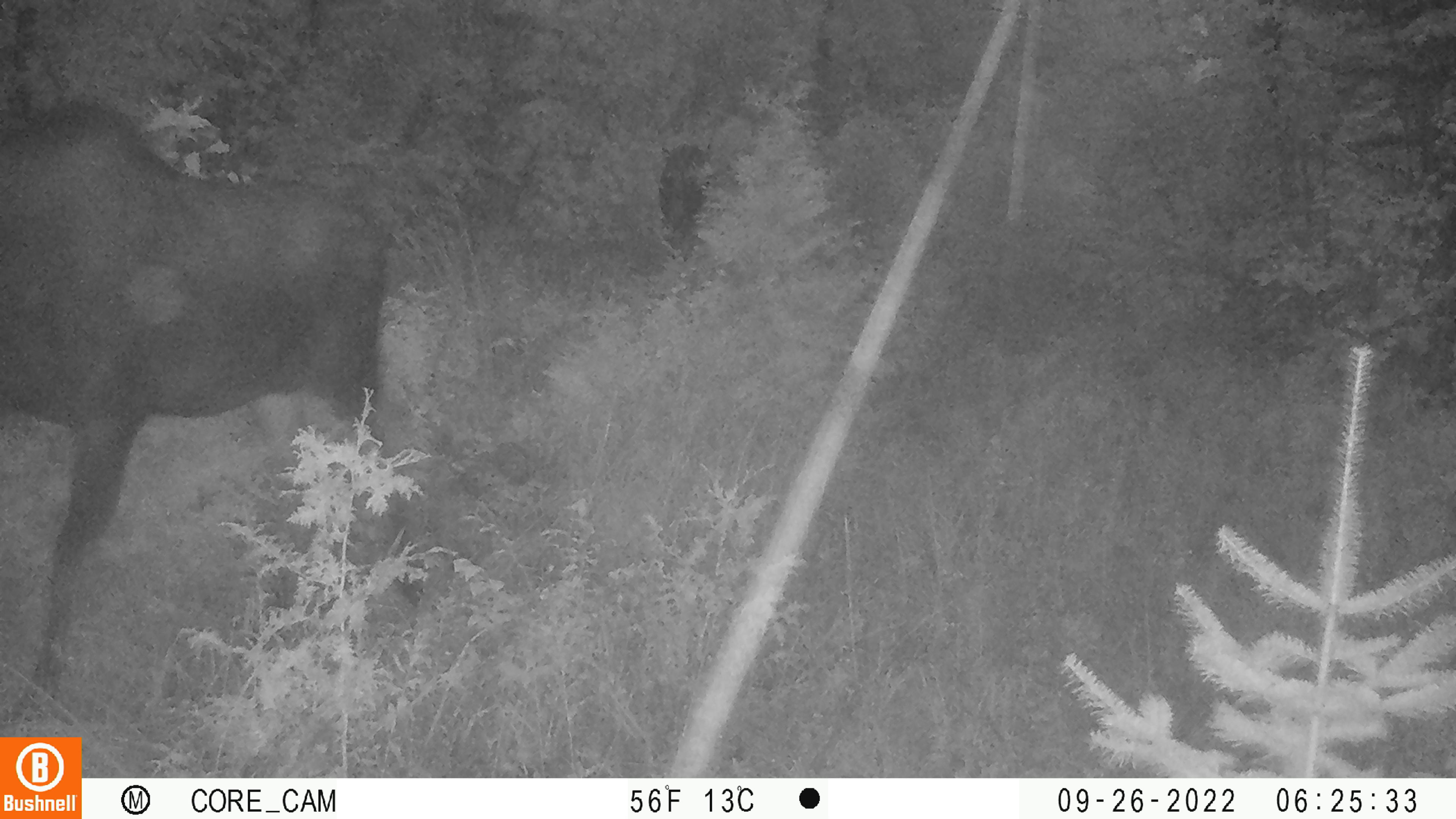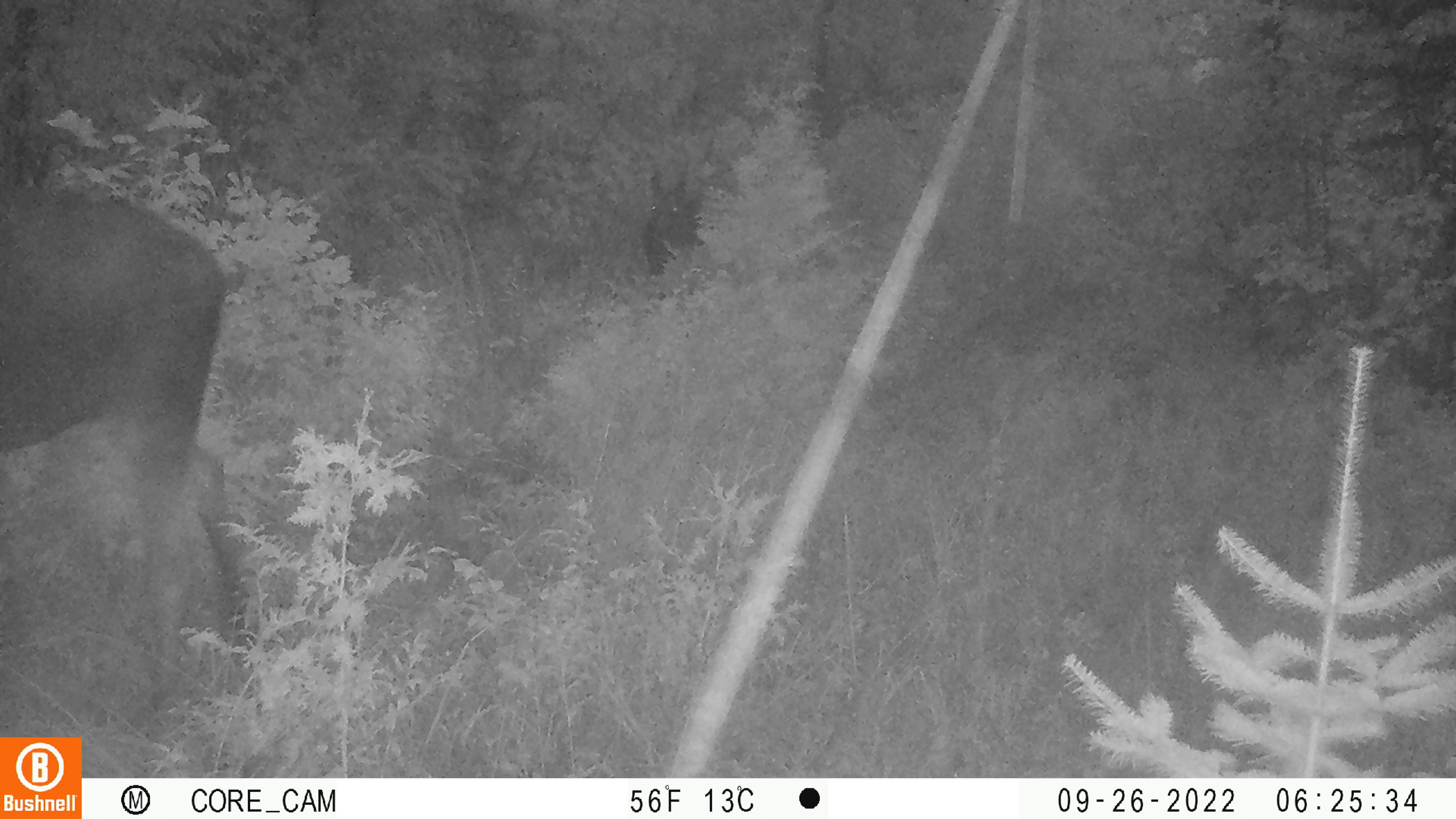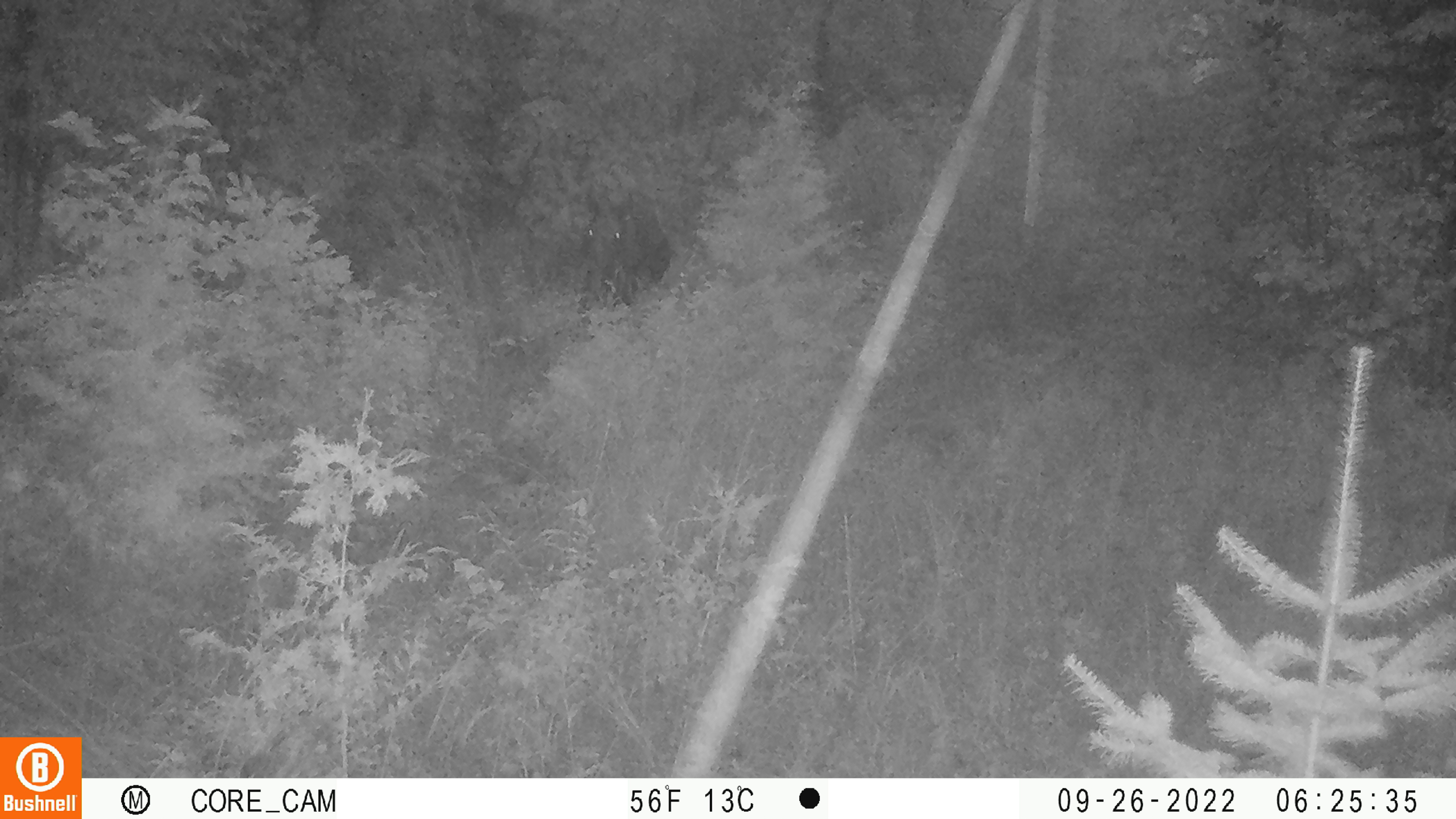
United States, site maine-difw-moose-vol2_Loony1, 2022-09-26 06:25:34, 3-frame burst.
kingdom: Animalia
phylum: Chordata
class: Mammalia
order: Artiodactyla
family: Cervidae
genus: Alces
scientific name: Alces alces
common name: moose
Moose (Alces alces).